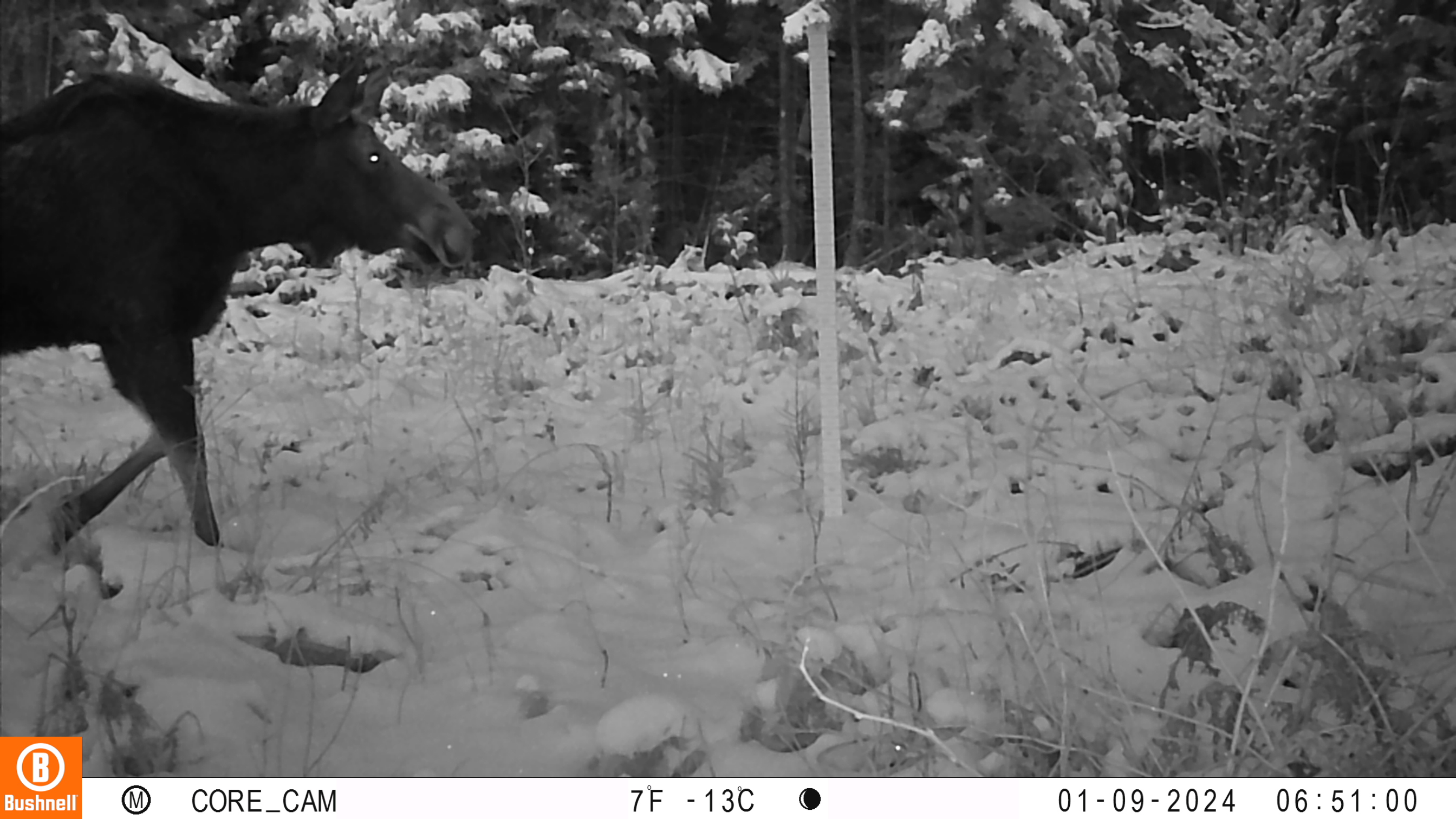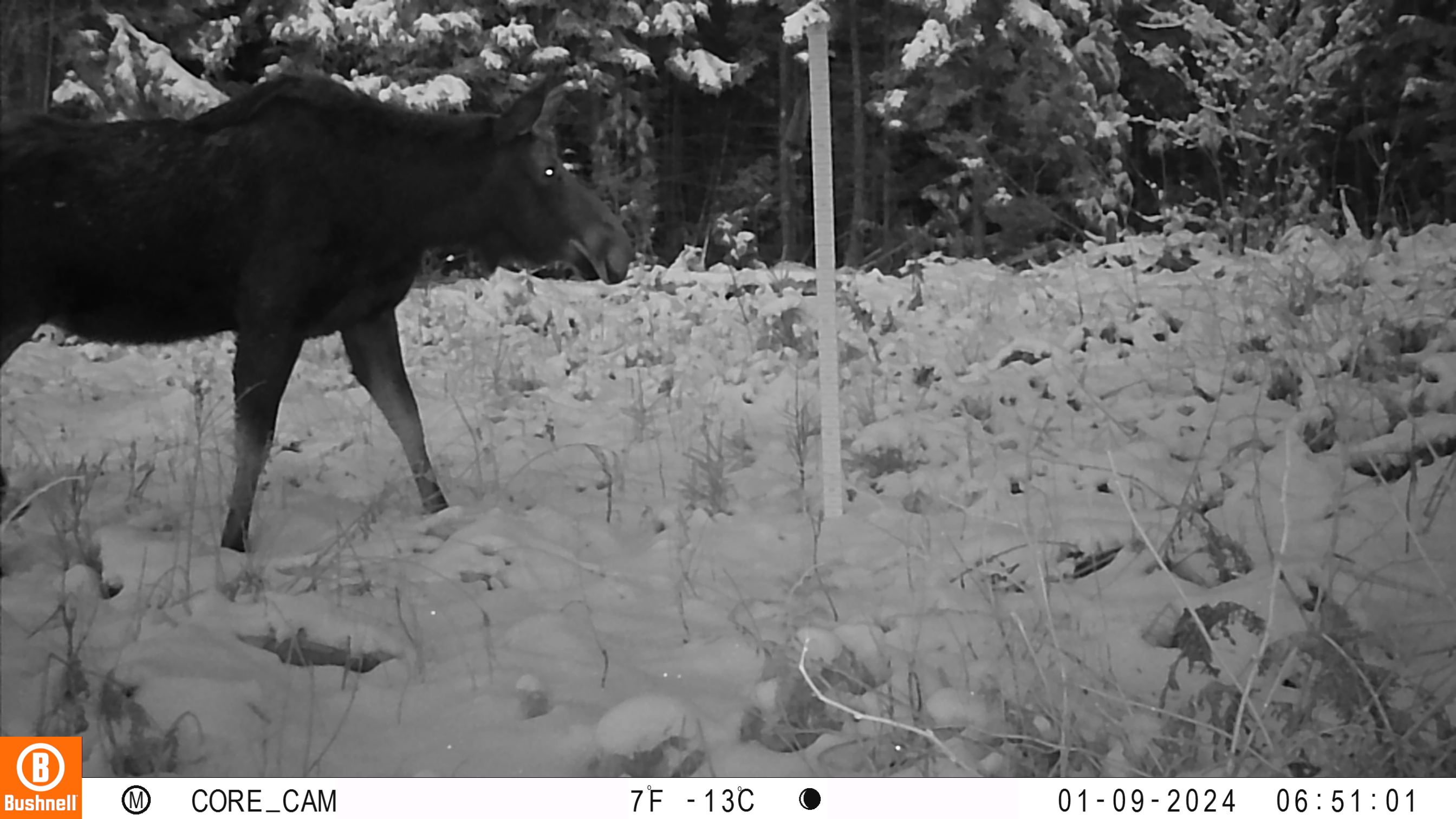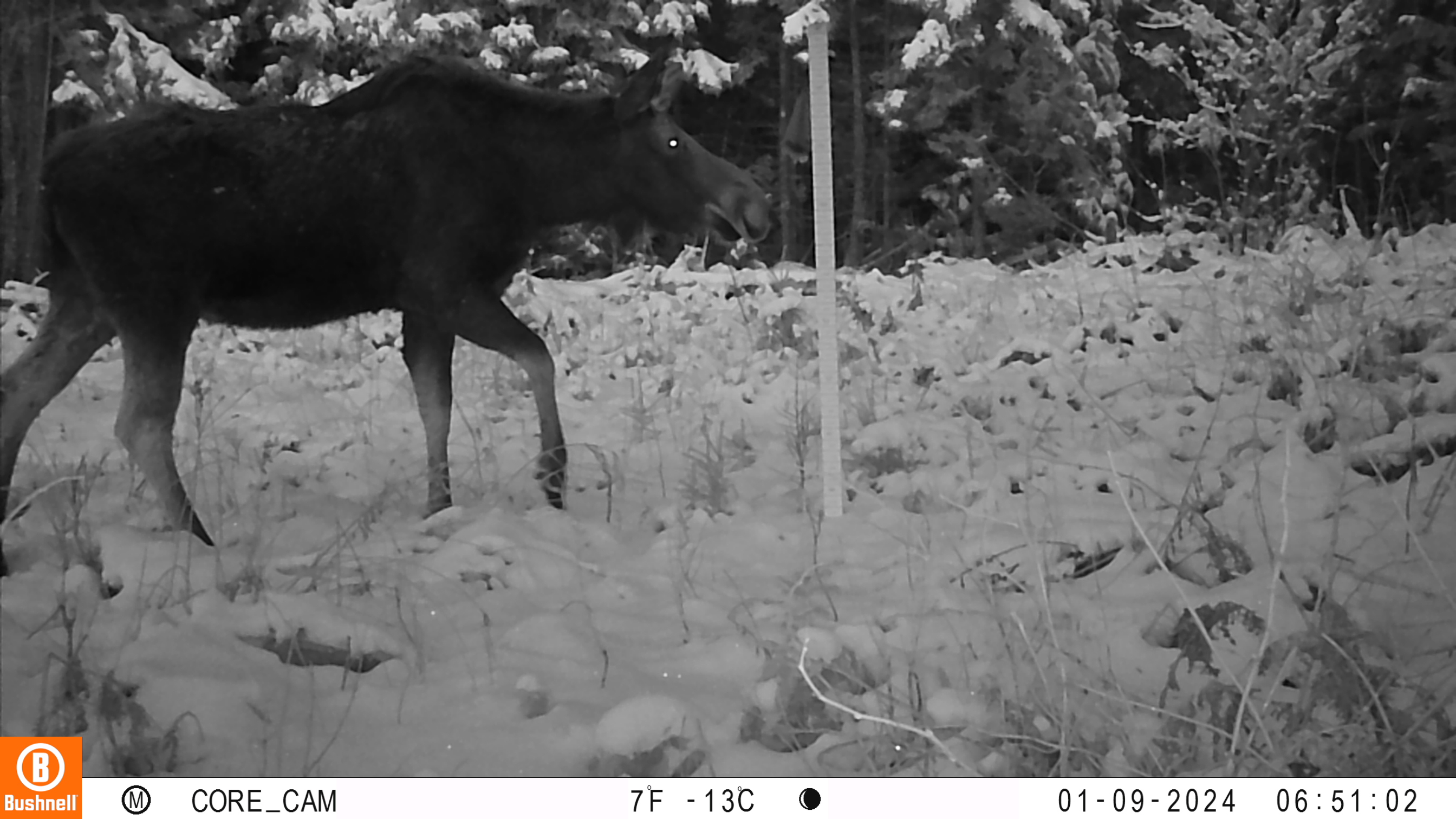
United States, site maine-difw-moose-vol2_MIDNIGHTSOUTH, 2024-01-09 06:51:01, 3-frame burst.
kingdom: Animalia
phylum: Chordata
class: Mammalia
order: Artiodactyla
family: Cervidae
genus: Alces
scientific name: Alces alces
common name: moose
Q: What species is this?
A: Moose (Alces alces).